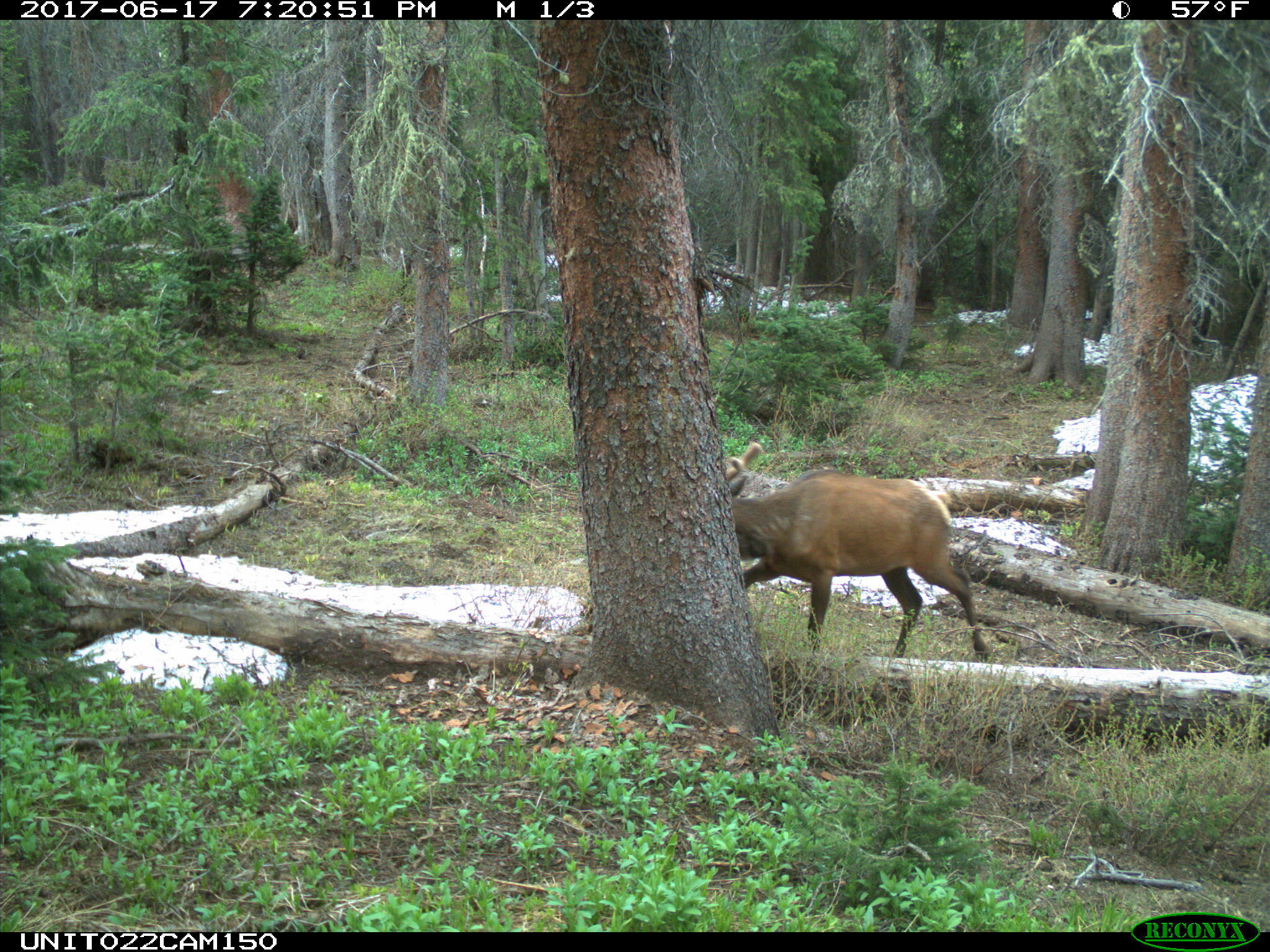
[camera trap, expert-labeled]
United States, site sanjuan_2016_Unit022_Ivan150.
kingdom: Animalia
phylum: Chordata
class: Mammalia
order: Artiodactyla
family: Cervidae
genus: Cervus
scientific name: Cervus elaphus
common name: red deer